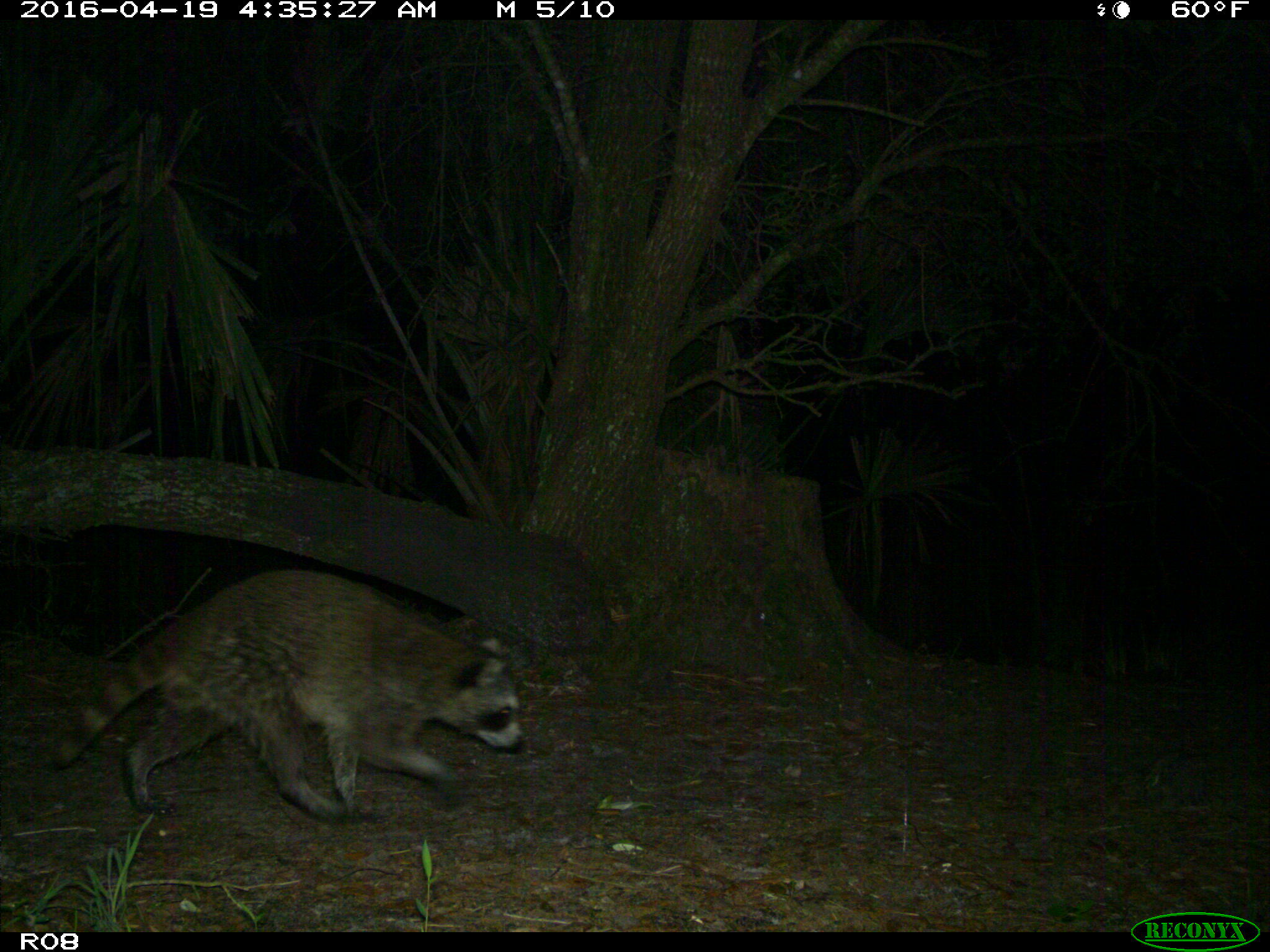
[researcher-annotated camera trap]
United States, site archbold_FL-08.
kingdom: Animalia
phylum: Chordata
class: Mammalia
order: Carnivora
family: Procyonidae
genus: Procyon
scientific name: Procyon lotor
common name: common raccoon